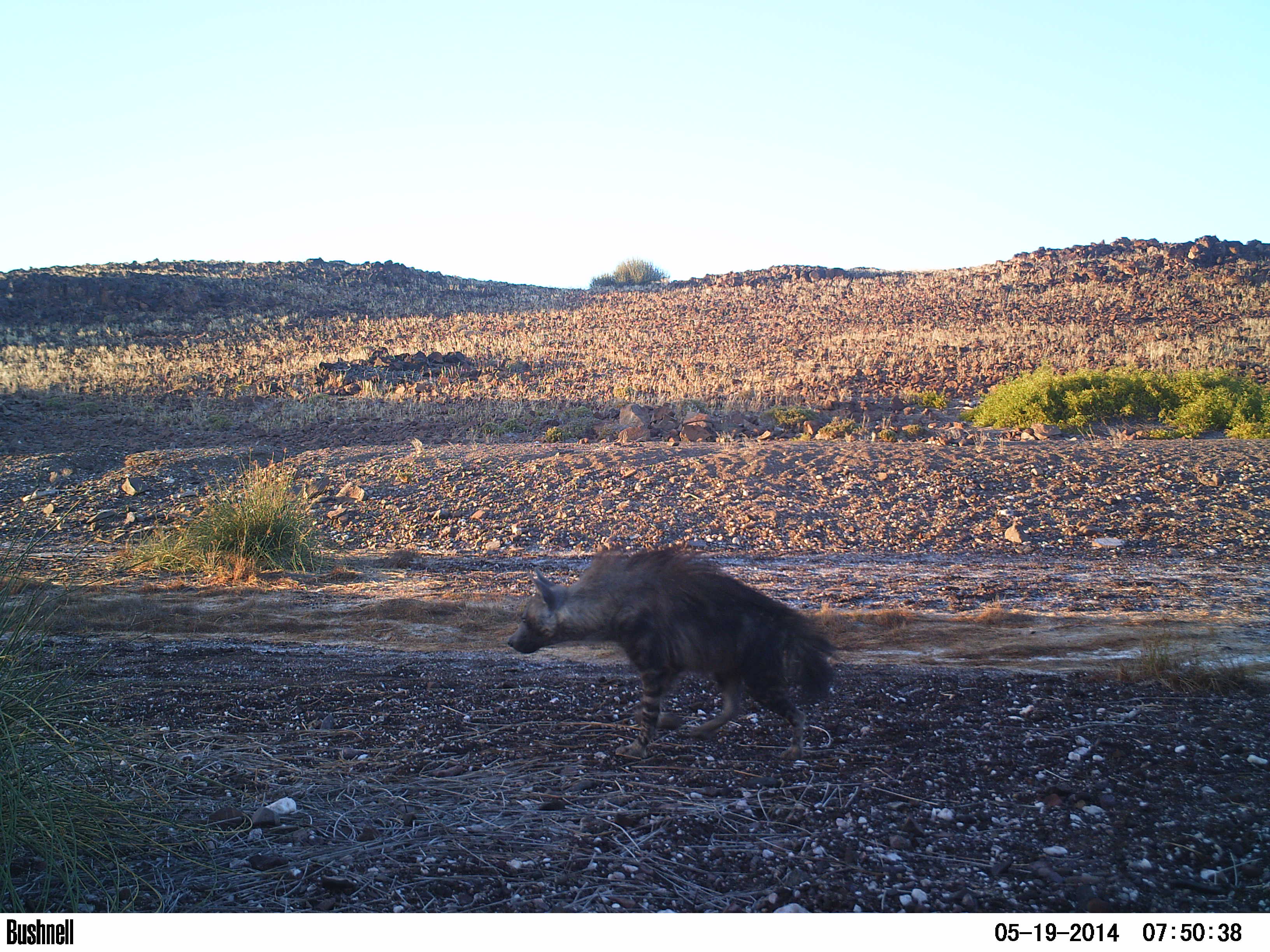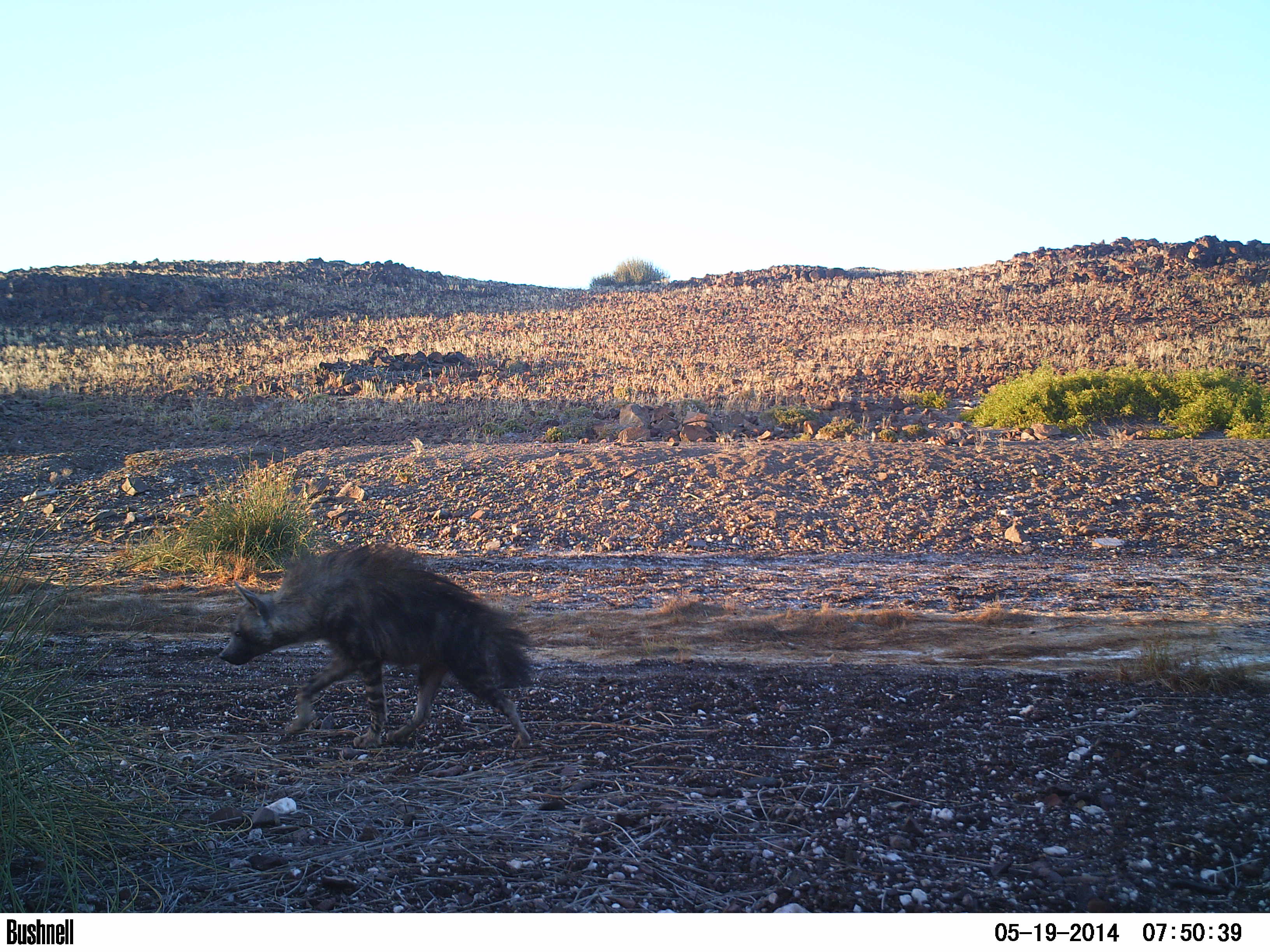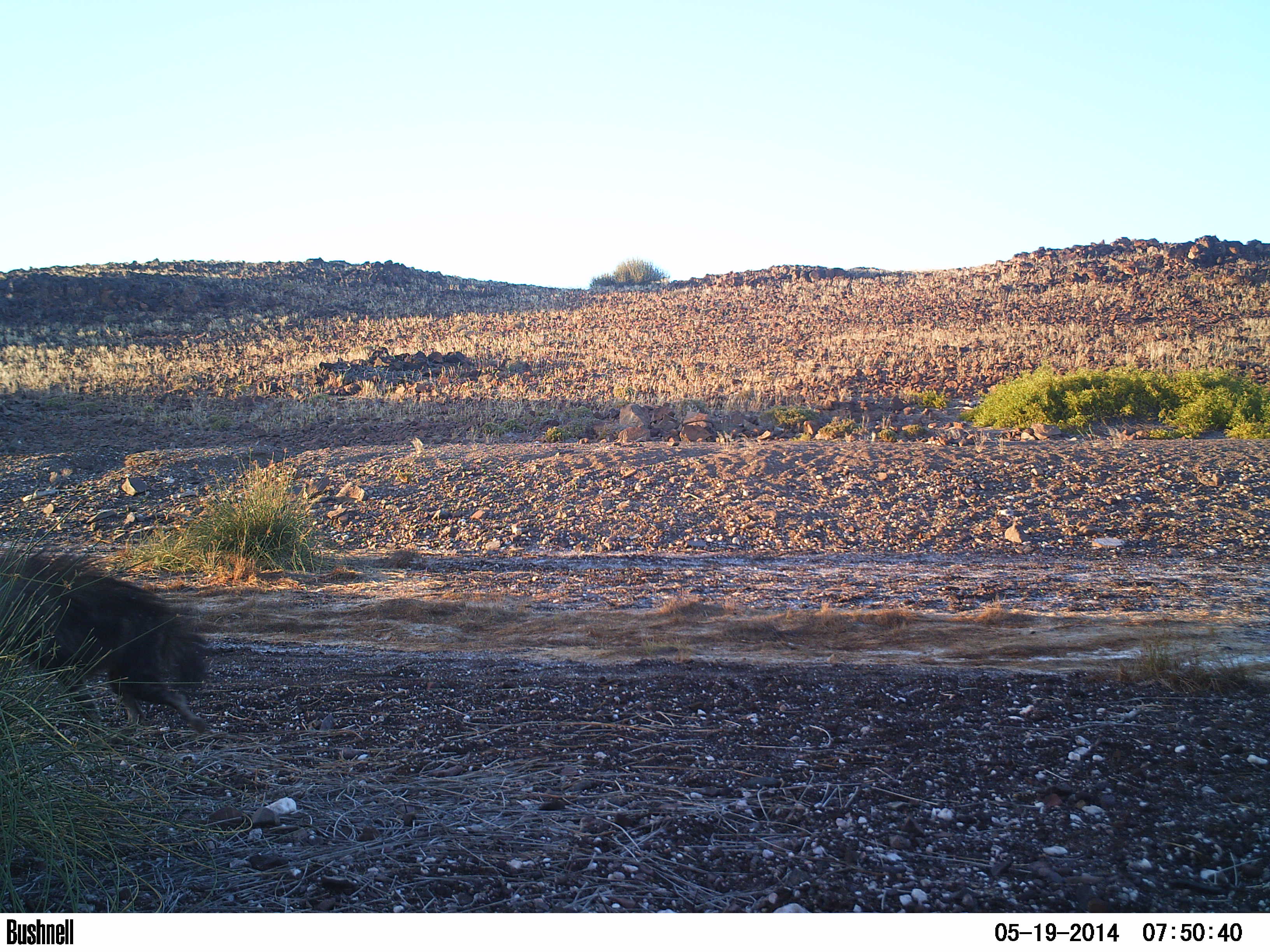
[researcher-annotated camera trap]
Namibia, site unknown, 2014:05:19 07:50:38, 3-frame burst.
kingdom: Animalia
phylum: Chordata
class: Mammalia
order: Carnivora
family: Hyaenidae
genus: Parahyaena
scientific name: Parahyaena brunnea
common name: brown hyena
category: hyaena brunnea